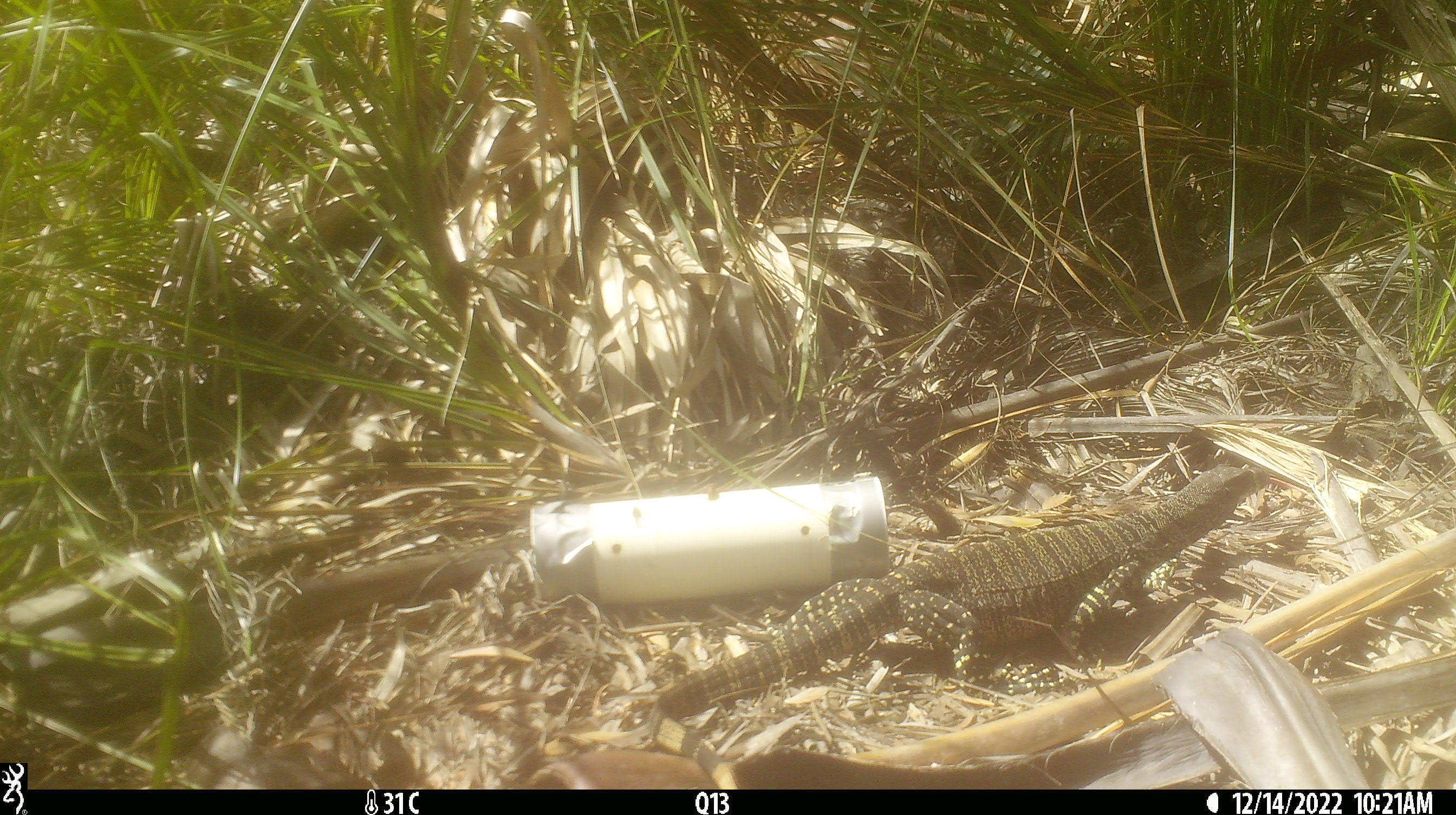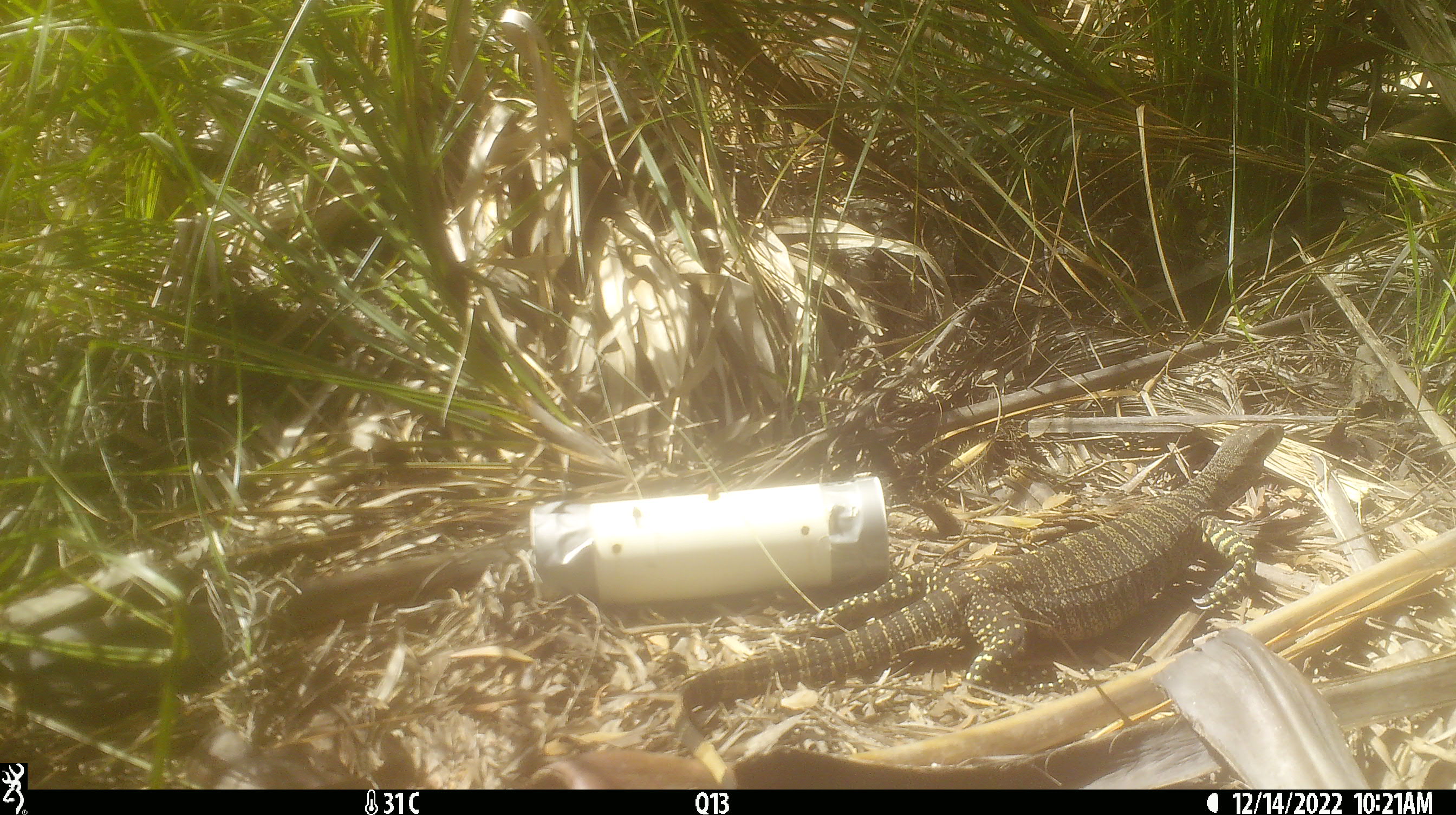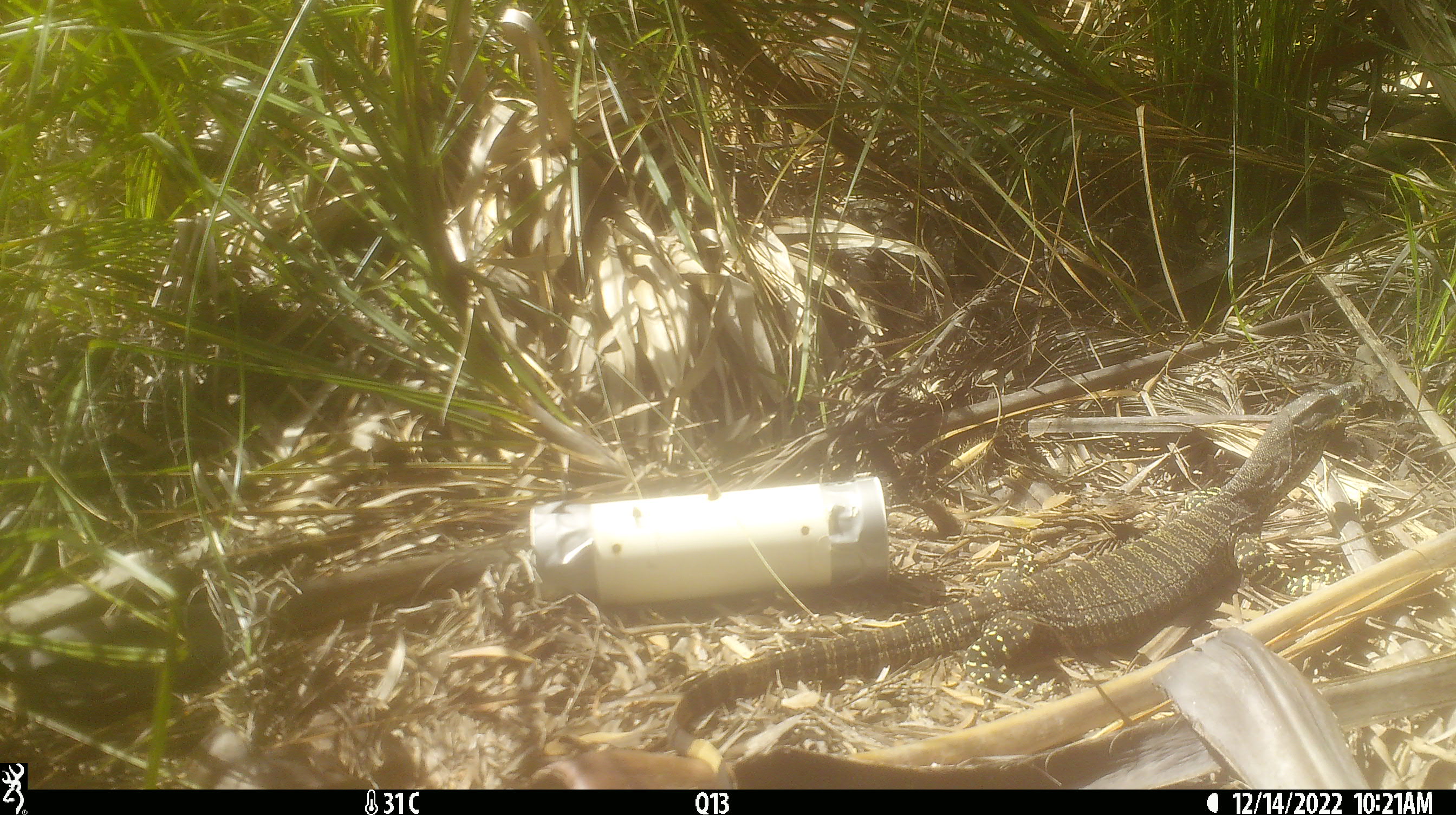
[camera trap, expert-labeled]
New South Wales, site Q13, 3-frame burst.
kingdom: Animalia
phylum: Chordata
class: Reptilia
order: Squamata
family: Varanidae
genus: Varanus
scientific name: Varanus varius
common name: lace monitor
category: goanna